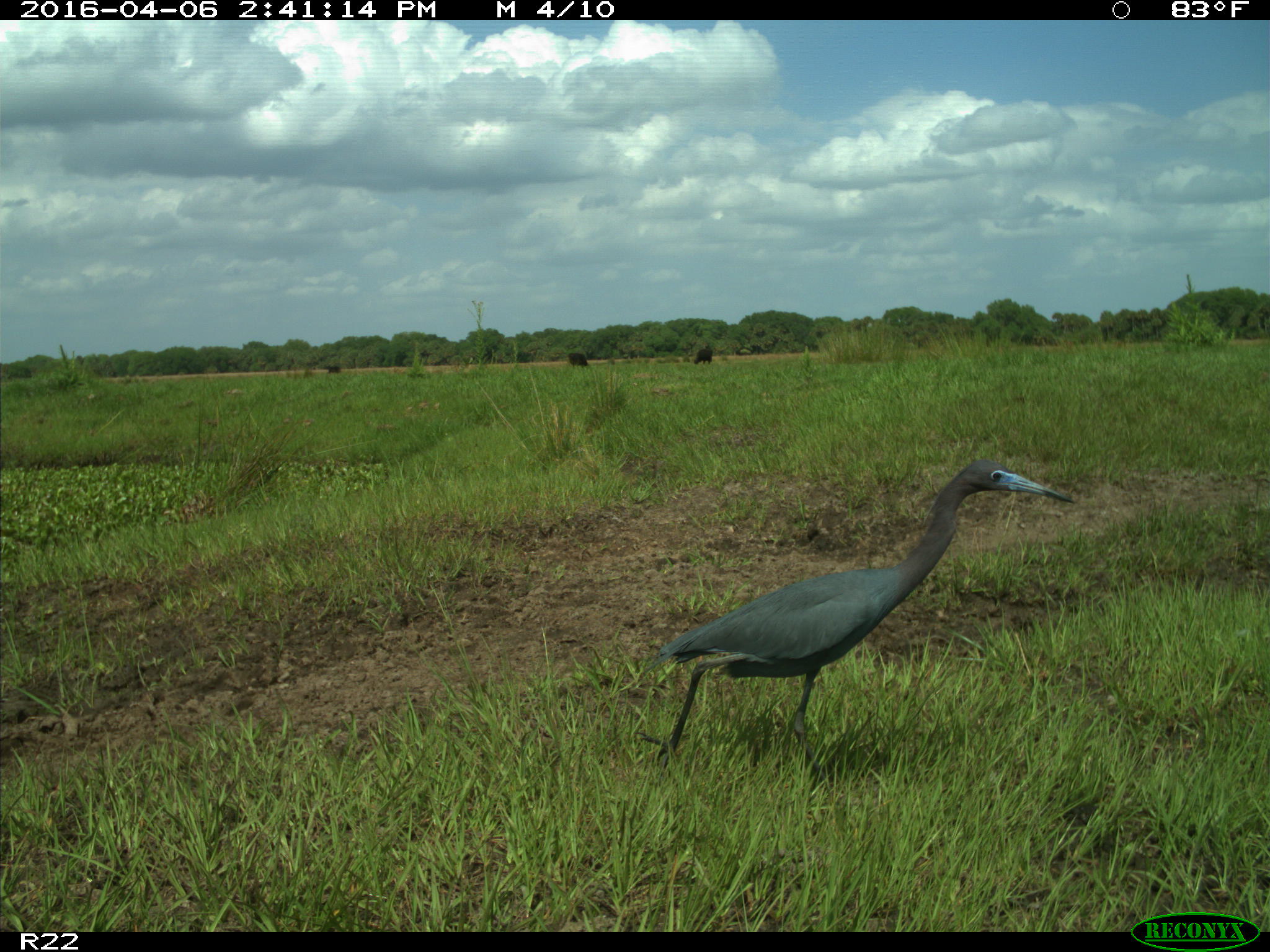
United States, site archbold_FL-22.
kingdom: Animalia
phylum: Chordata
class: Mammalia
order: Artiodactyla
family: Bovidae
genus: Bos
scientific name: Bos taurus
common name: domestic cow